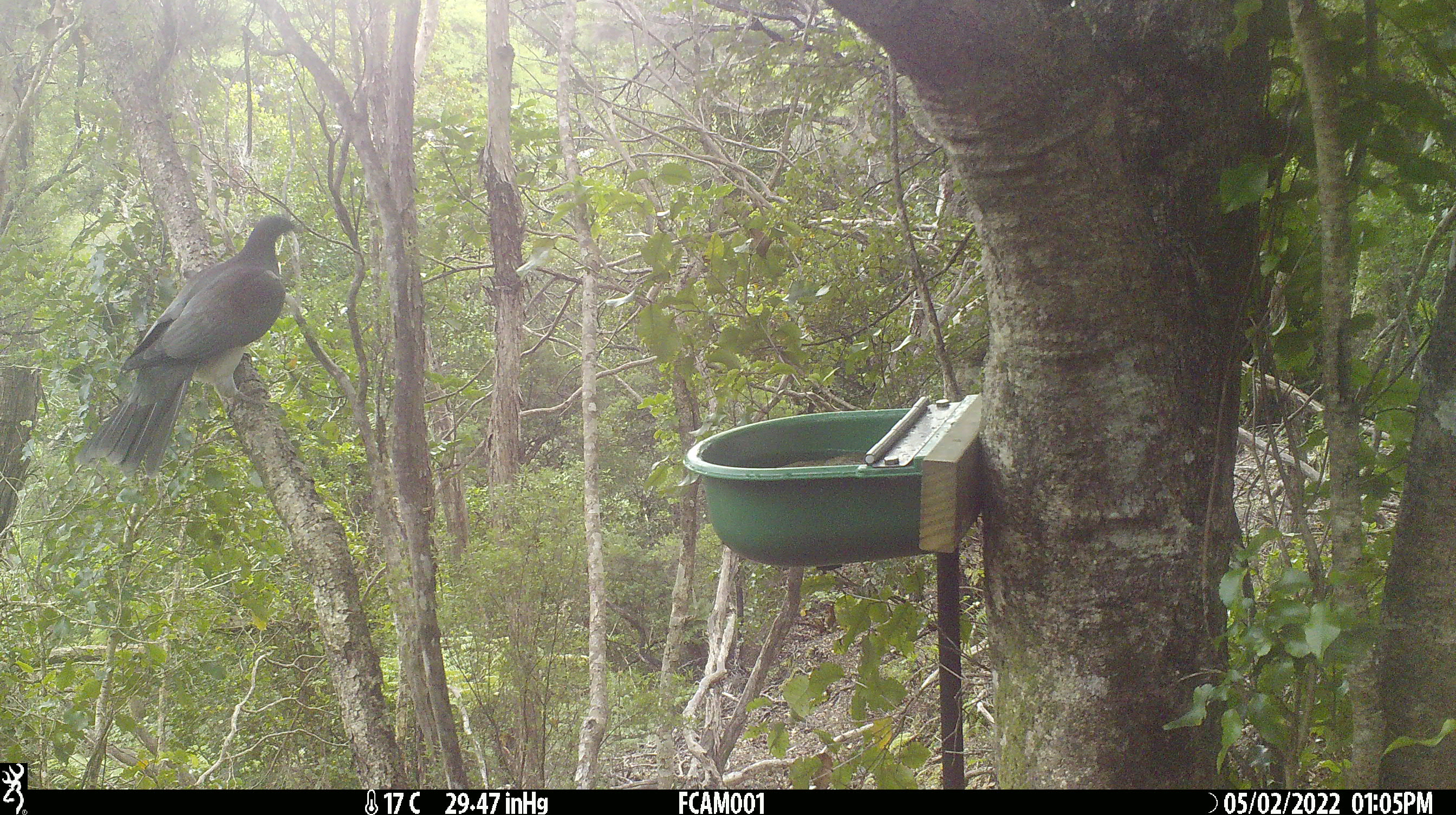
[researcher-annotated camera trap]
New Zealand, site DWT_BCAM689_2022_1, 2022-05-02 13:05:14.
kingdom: Animalia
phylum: Chordata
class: Aves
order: Columbiformes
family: Columbidae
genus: Hemiphaga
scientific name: Hemiphaga novaeseelandiae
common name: new zealand pigeon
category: kereru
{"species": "kereru (new zealand pigeon) (Hemiphaga novaeseelandiae)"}